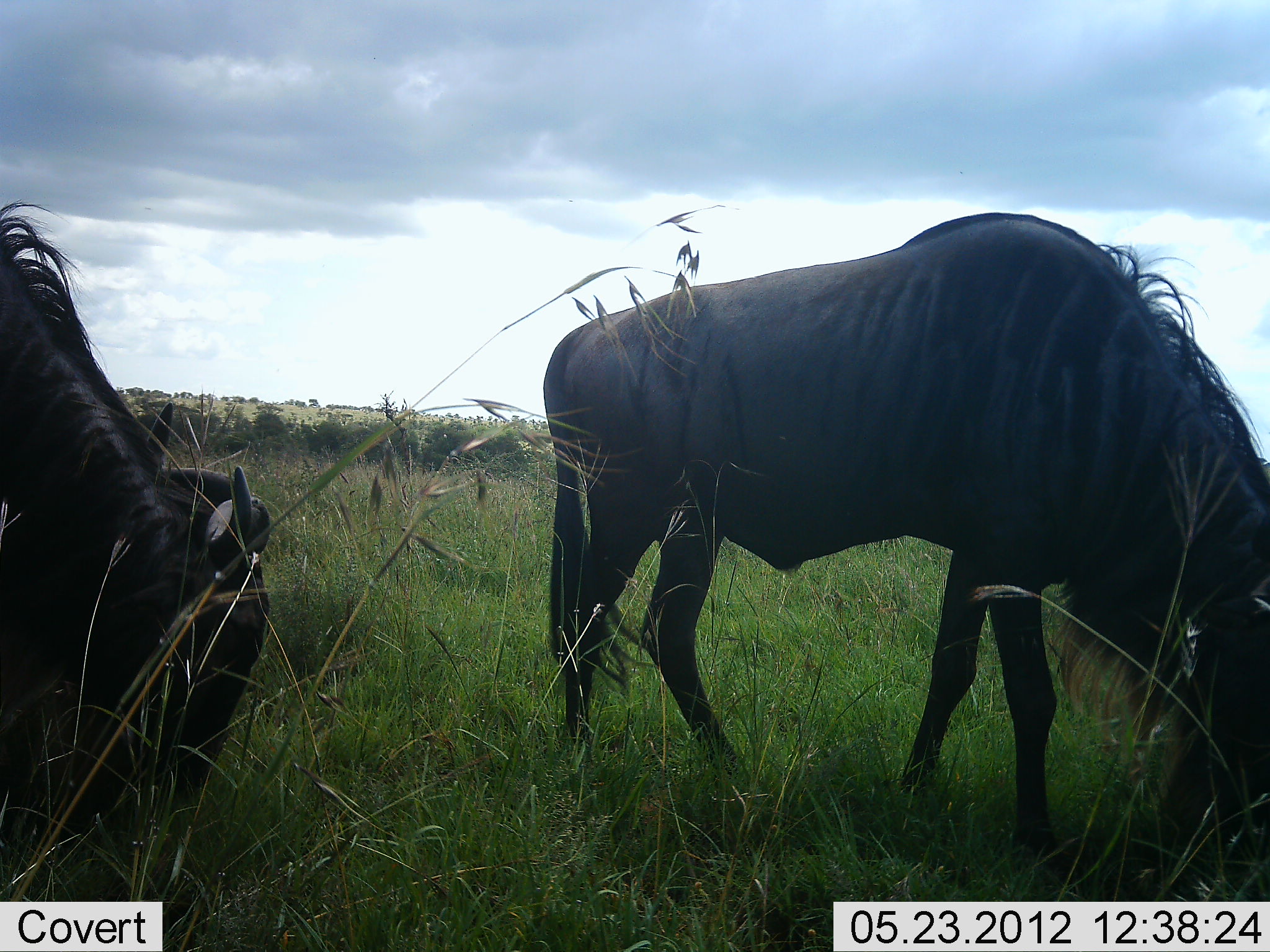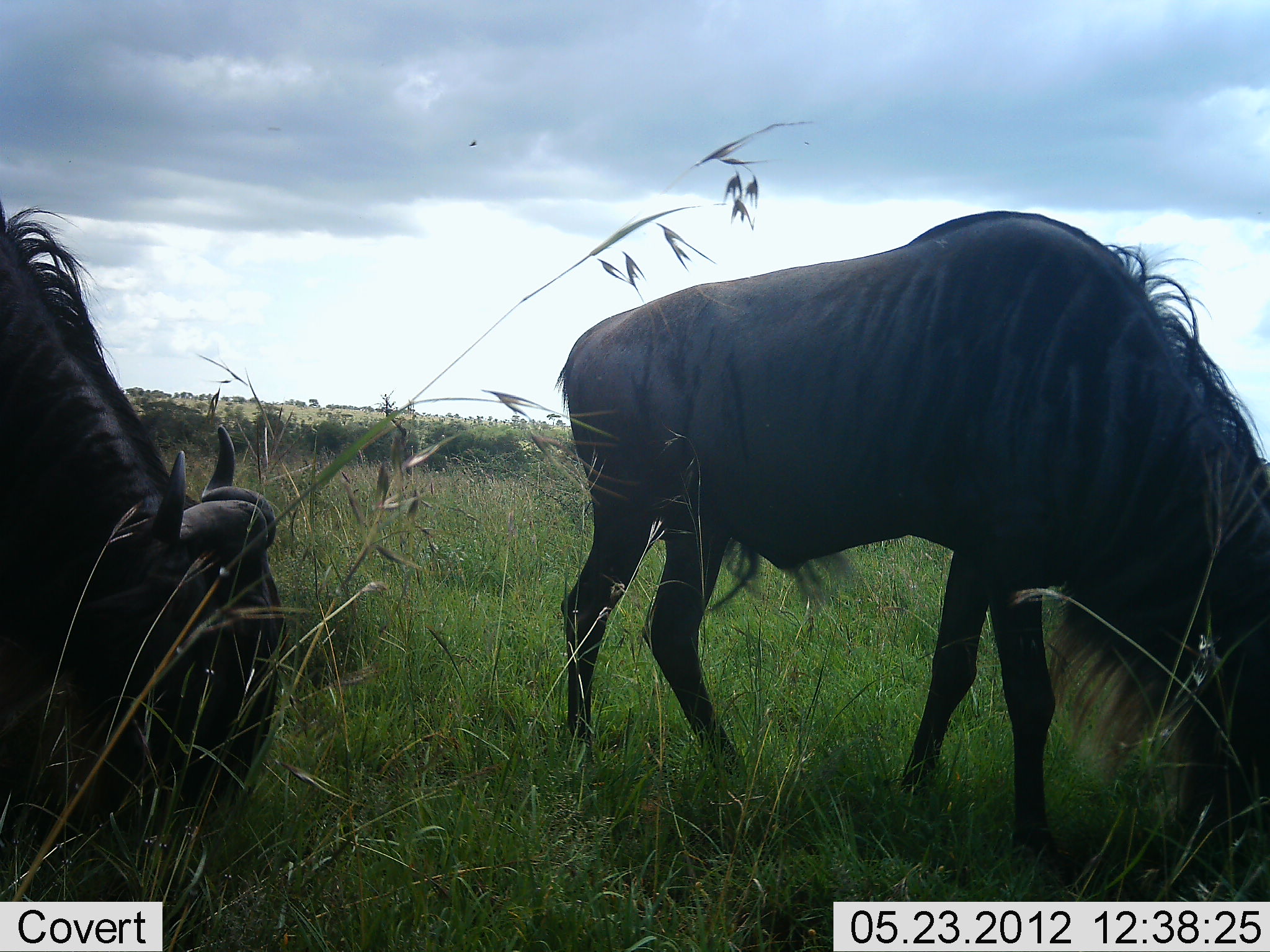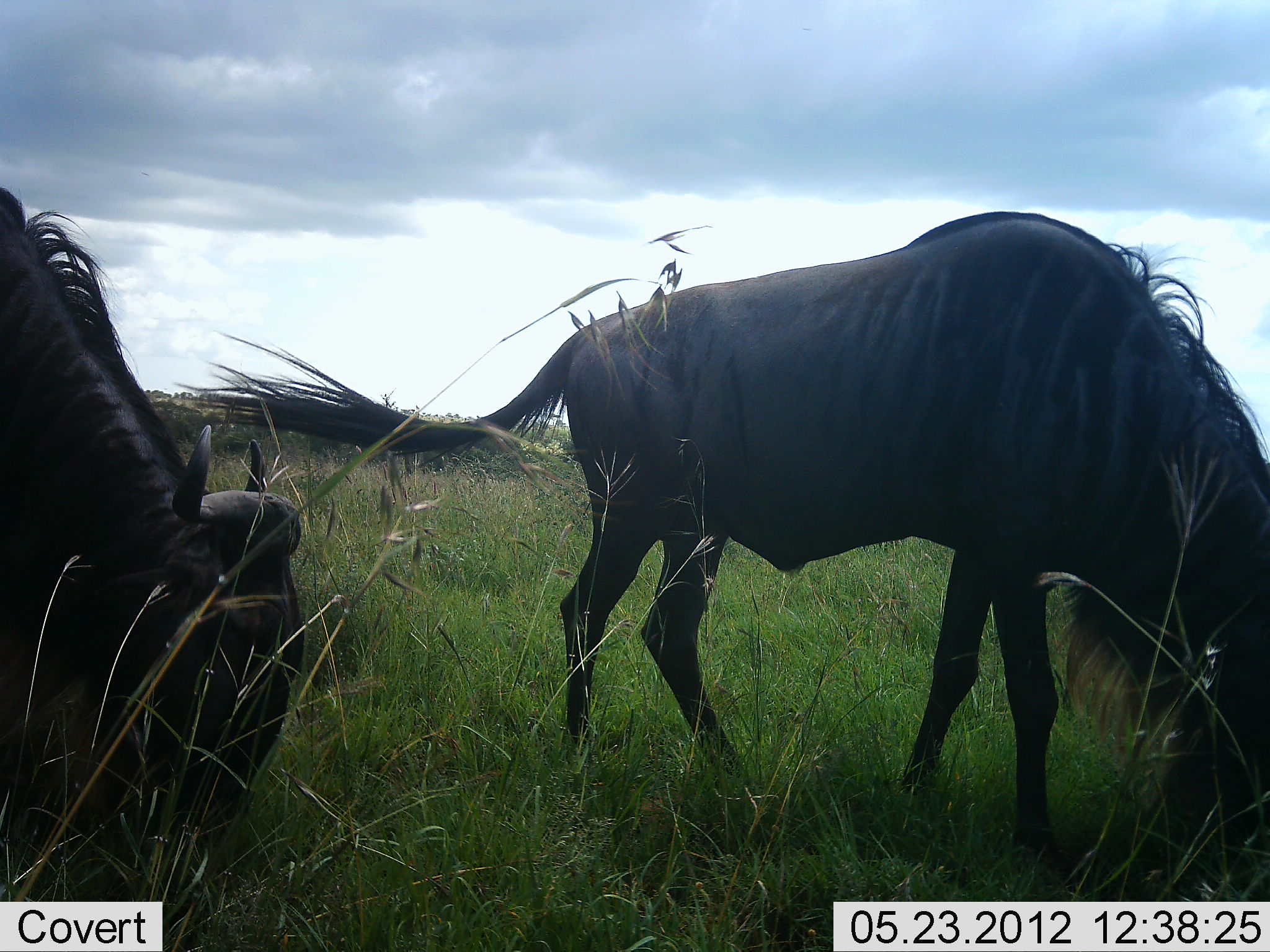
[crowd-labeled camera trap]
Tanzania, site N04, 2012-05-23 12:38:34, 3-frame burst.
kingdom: Animalia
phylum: Chordata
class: Mammalia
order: Artiodactyla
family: Bovidae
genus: Connochaetes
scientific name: Connochaetes taurinus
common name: blue wildebeest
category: wildebeest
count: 2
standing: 25%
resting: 0%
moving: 0%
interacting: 0%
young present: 0%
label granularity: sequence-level